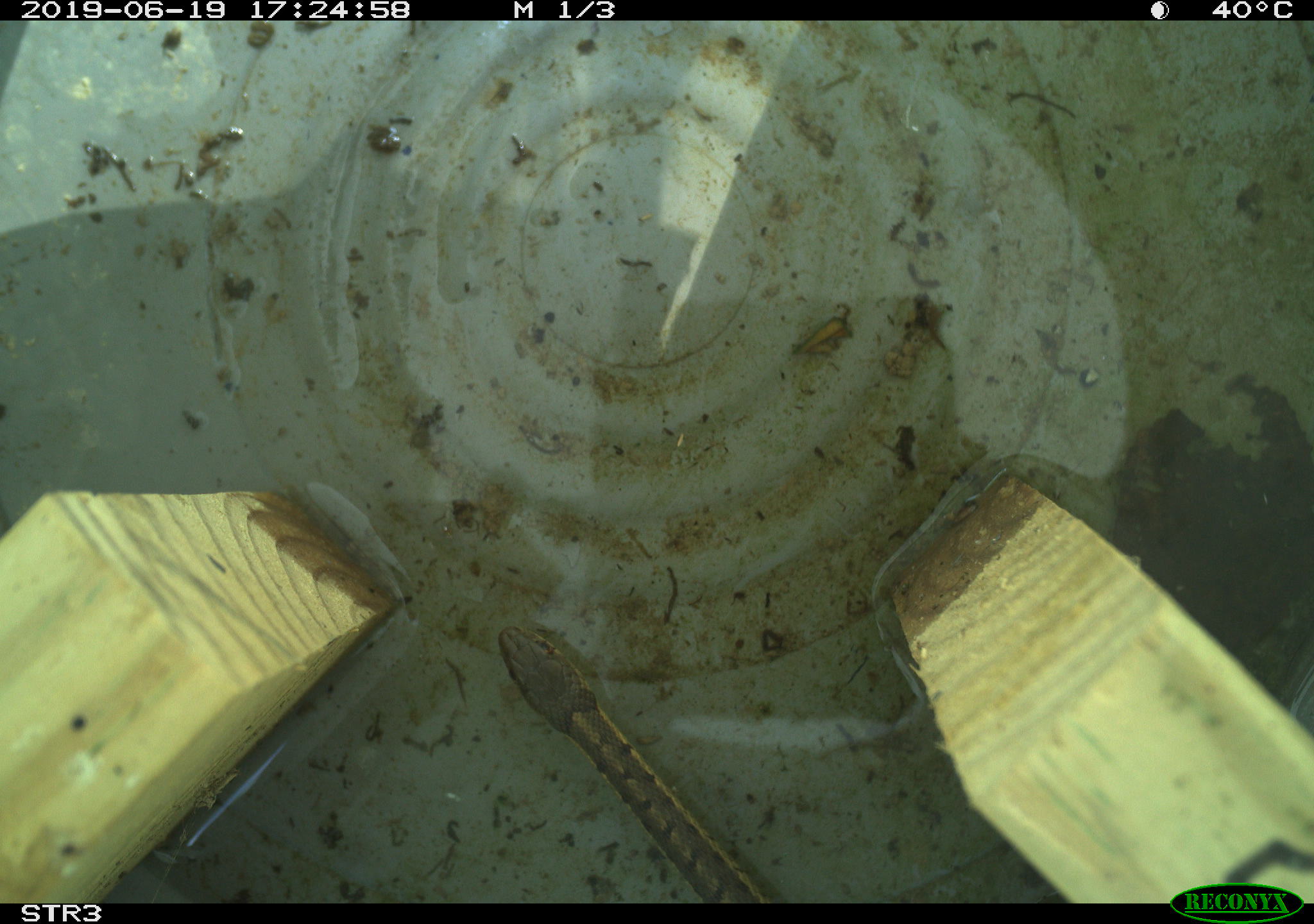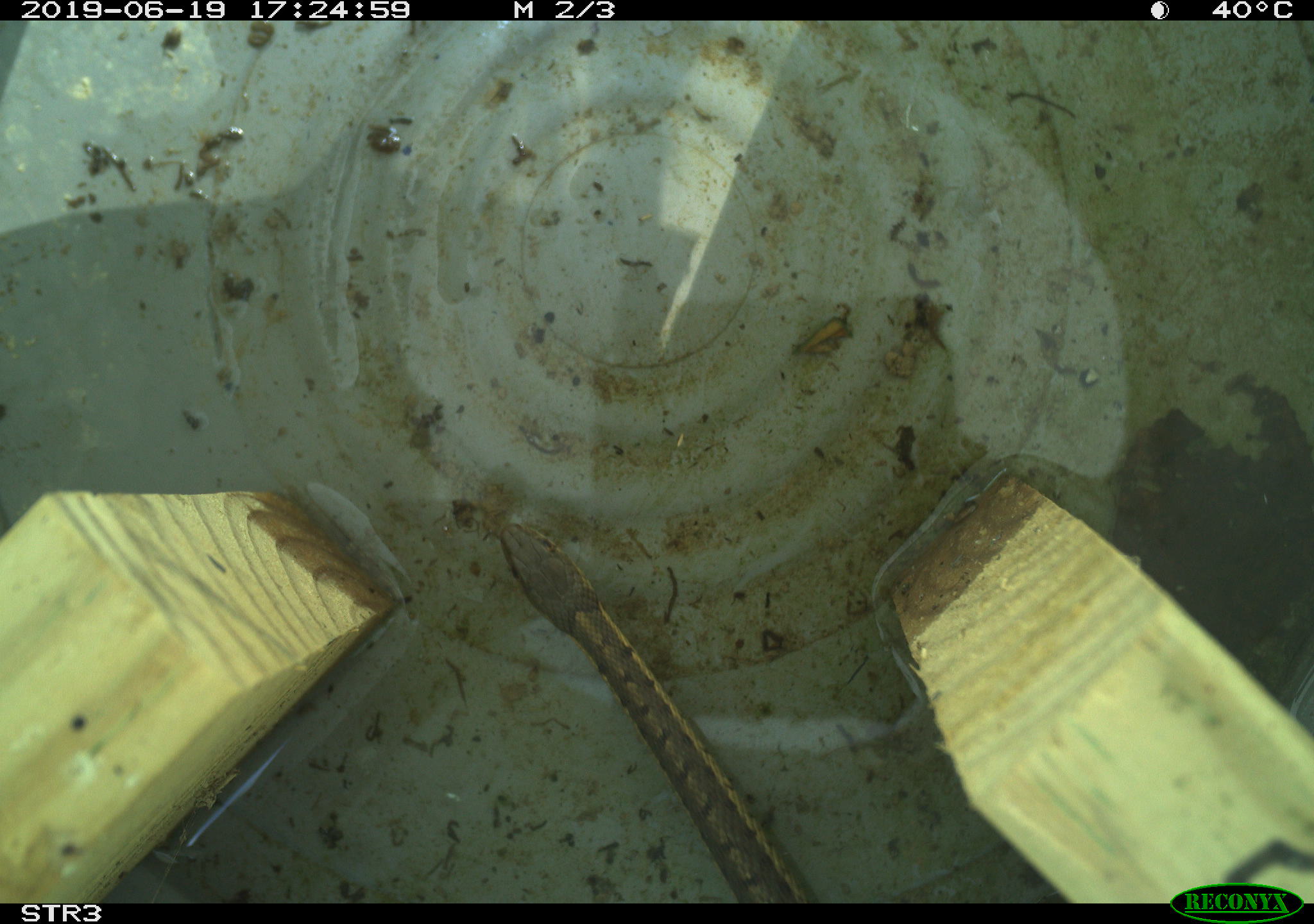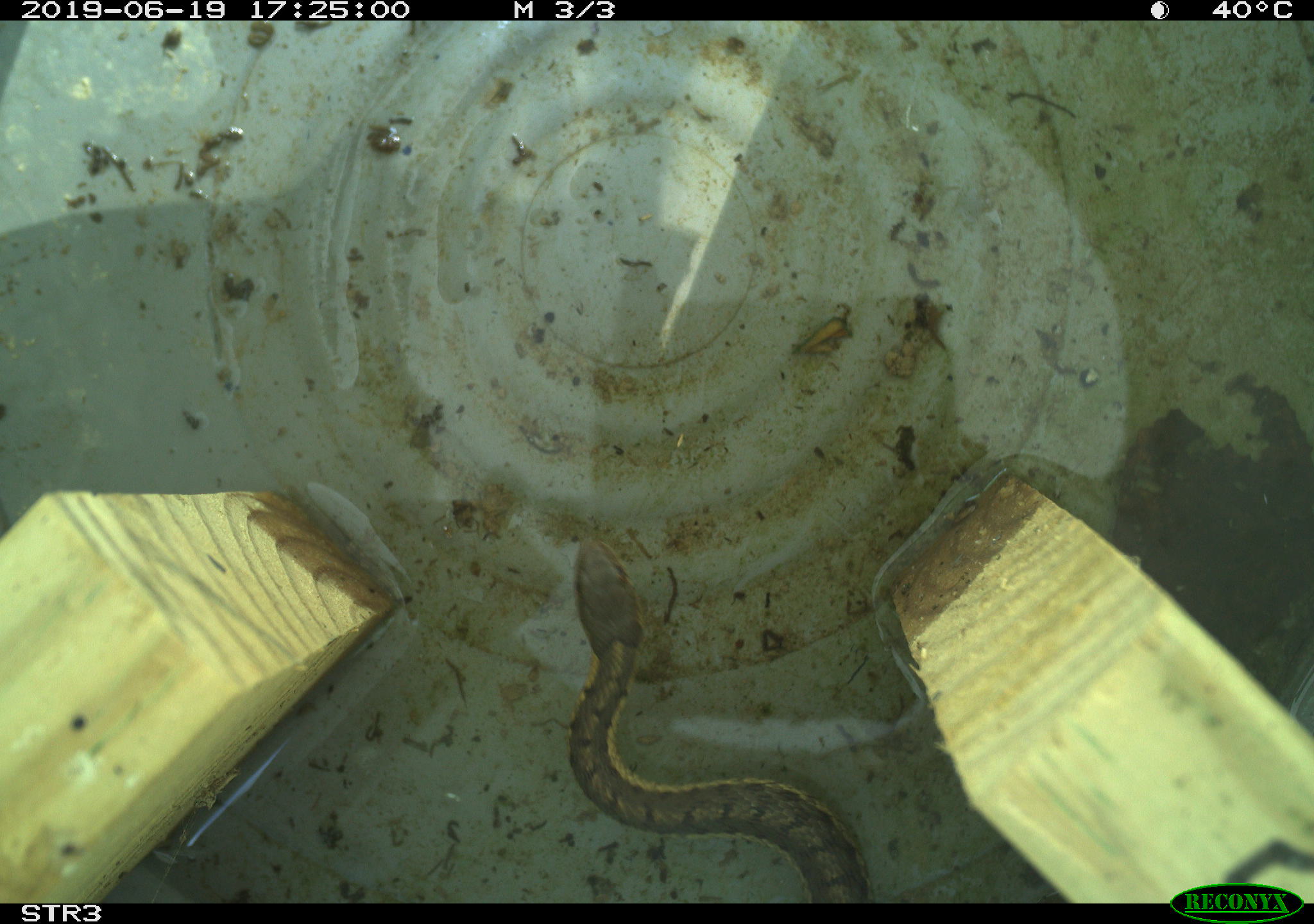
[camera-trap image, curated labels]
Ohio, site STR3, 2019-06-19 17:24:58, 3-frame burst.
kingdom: Animalia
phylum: Chordata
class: Reptilia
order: Squamata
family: Colubridae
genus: Thamnophis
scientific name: Thamnophis sirtalis sirtalis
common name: eastern gartersnake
Eastern gartersnake (Thamnophis sirtalis sirtalis).